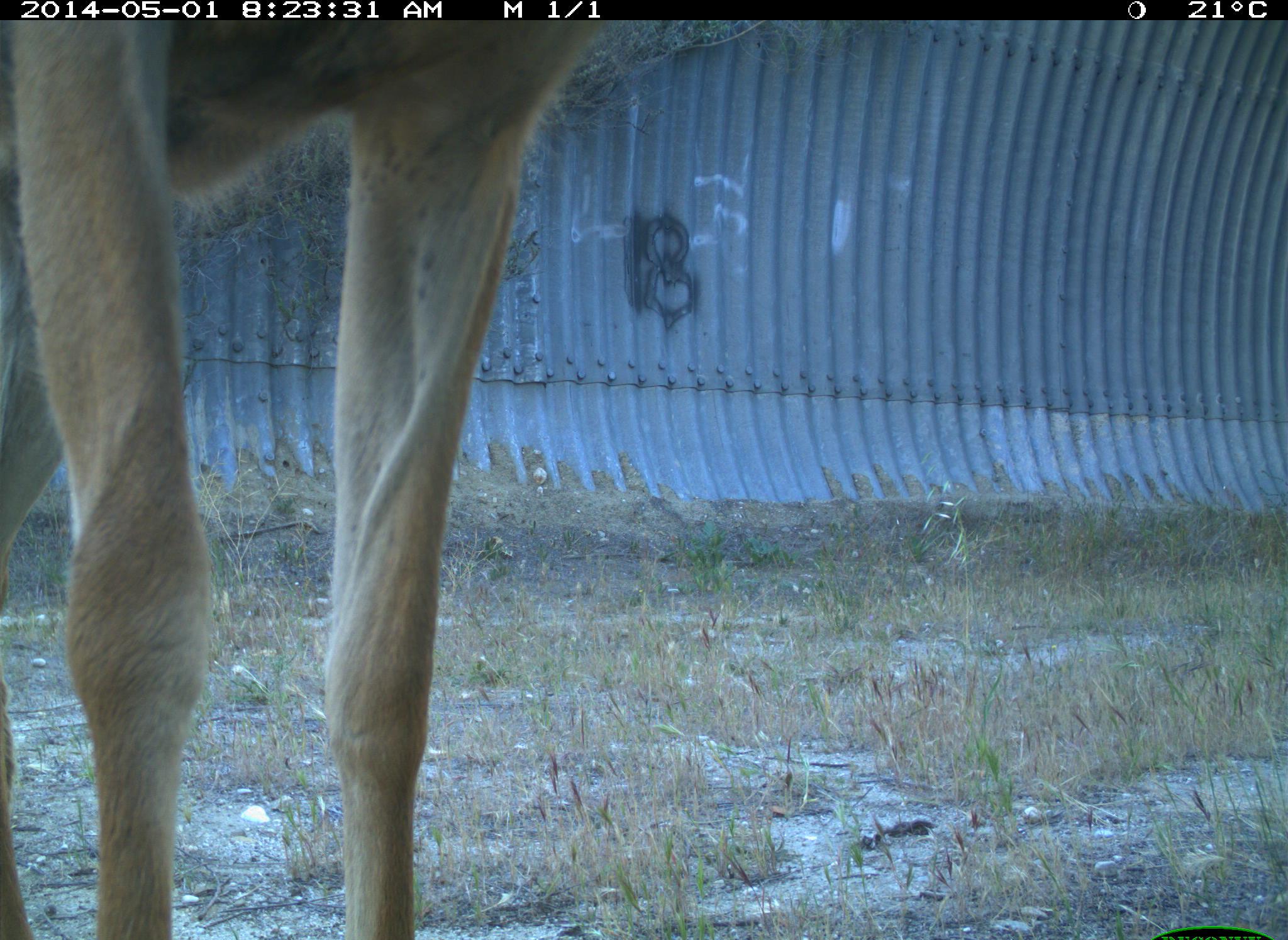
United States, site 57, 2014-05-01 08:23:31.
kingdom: Animalia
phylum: Chordata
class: Mammalia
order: Artiodactyla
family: Cervidae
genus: Odocoileus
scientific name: Odocoileus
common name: deer